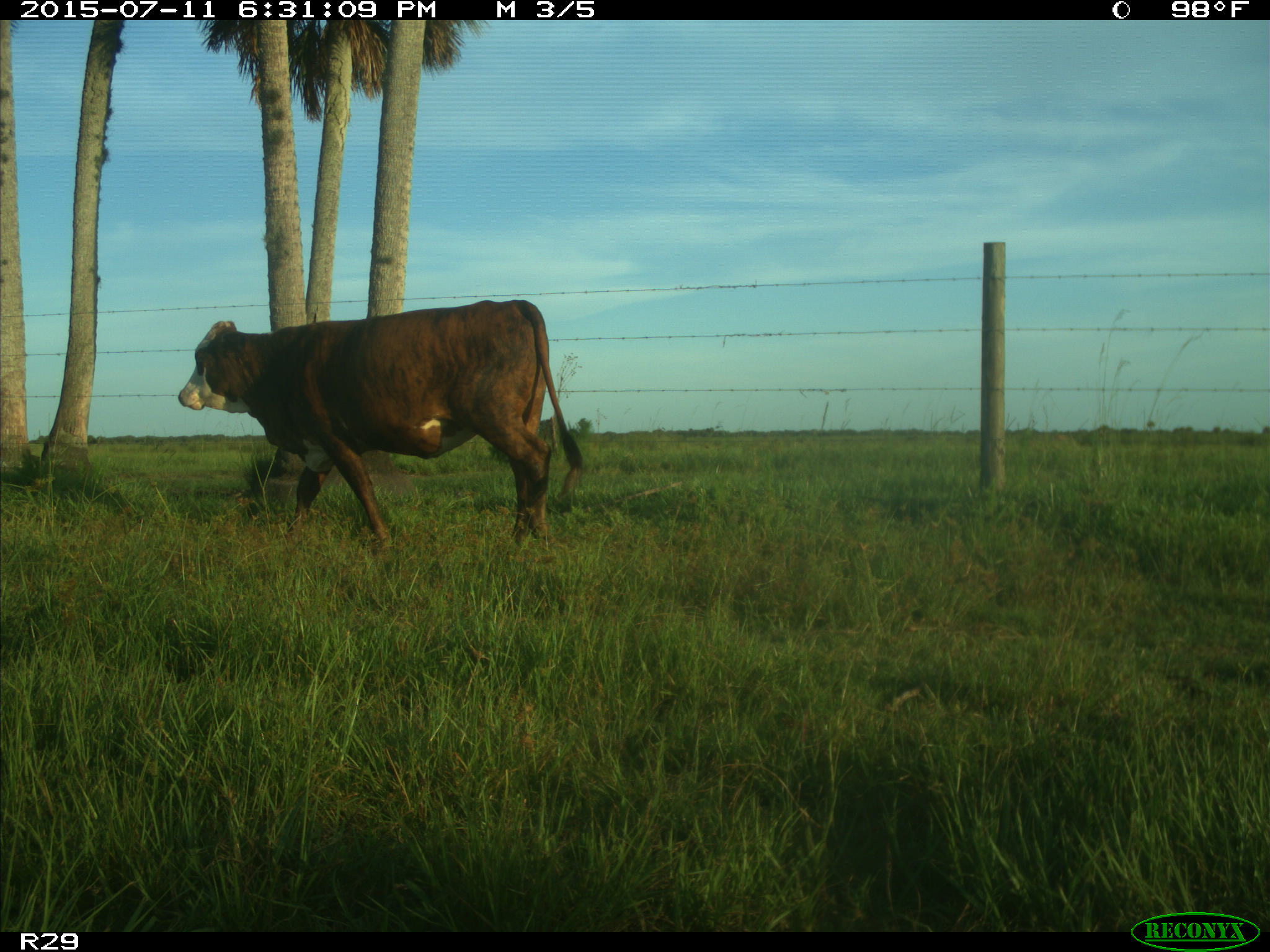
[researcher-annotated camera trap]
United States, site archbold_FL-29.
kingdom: Animalia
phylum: Chordata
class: Mammalia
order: Artiodactyla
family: Bovidae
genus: Bos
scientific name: Bos taurus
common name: domestic cow